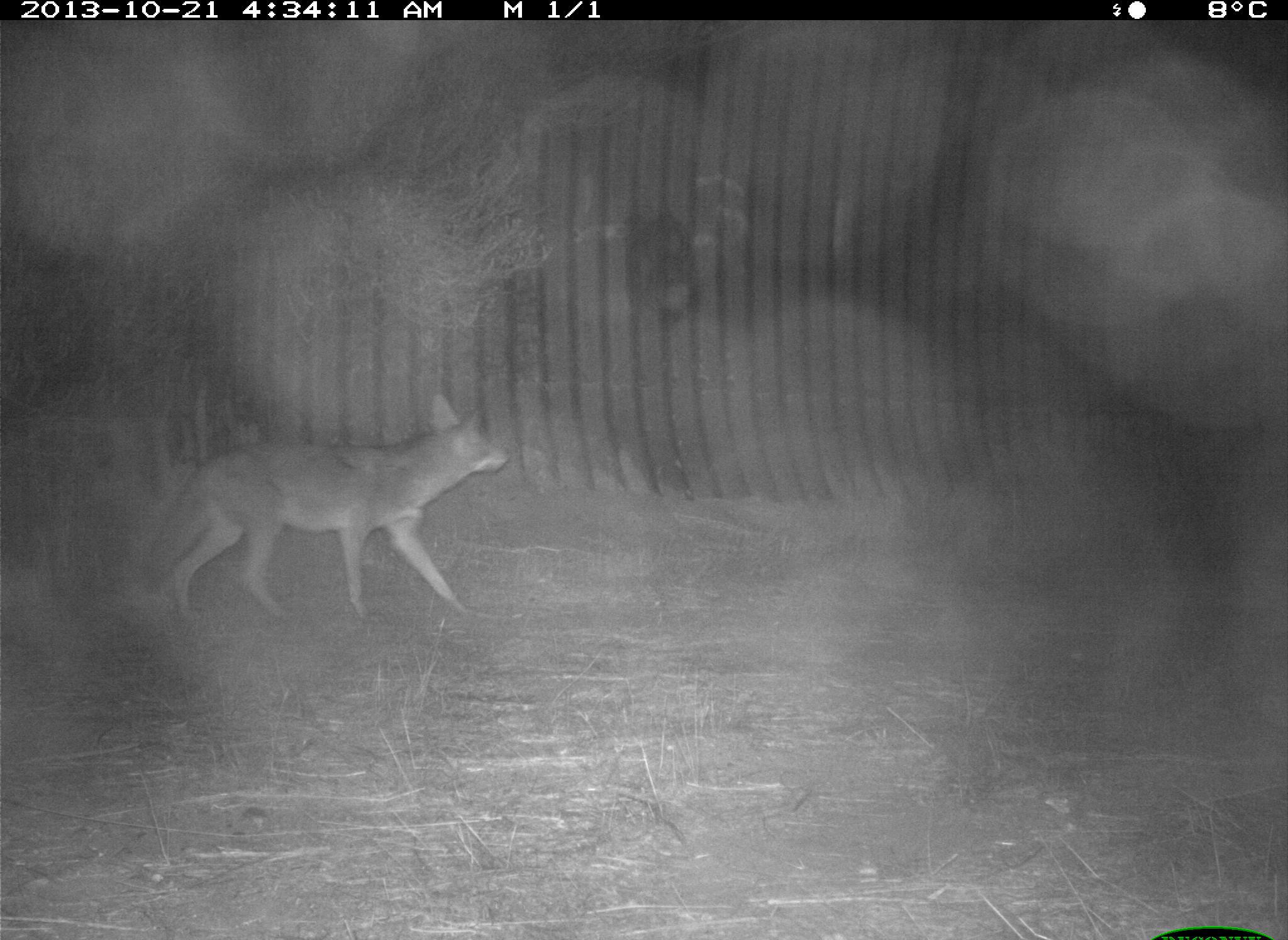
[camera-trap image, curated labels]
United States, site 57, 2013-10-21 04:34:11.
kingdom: Animalia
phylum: Chordata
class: Mammalia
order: Carnivora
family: Canidae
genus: Canis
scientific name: Canis latrans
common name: coyote